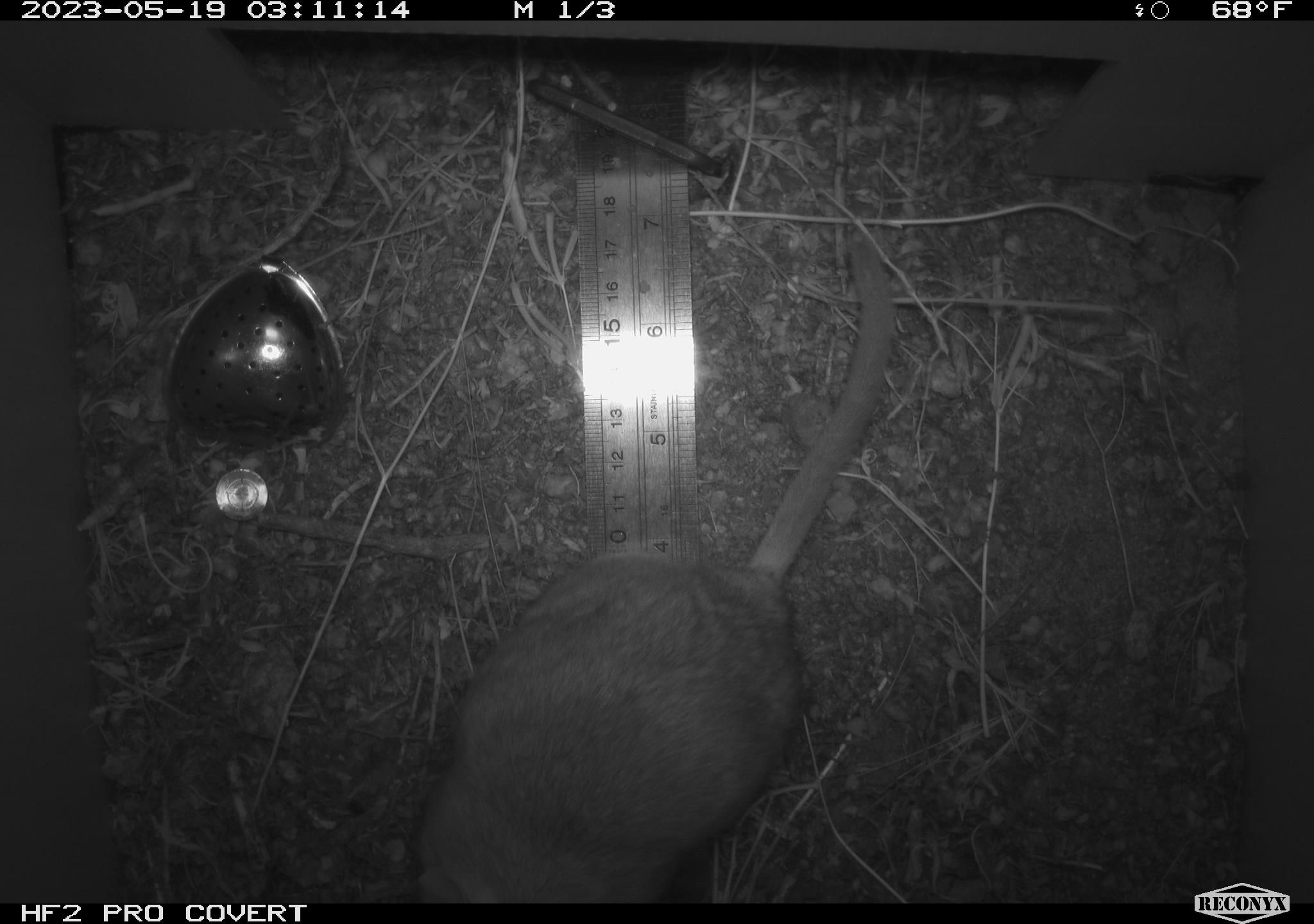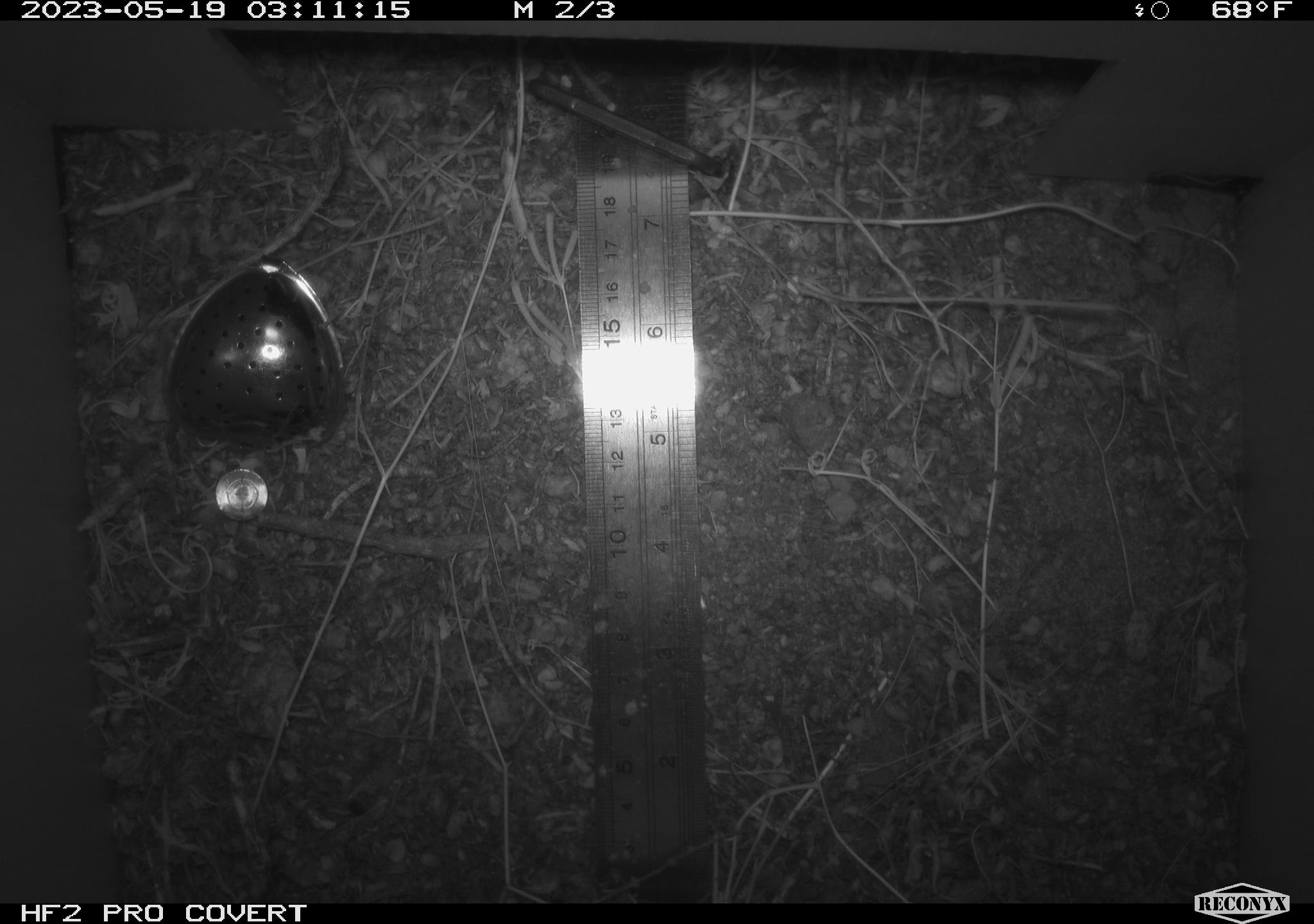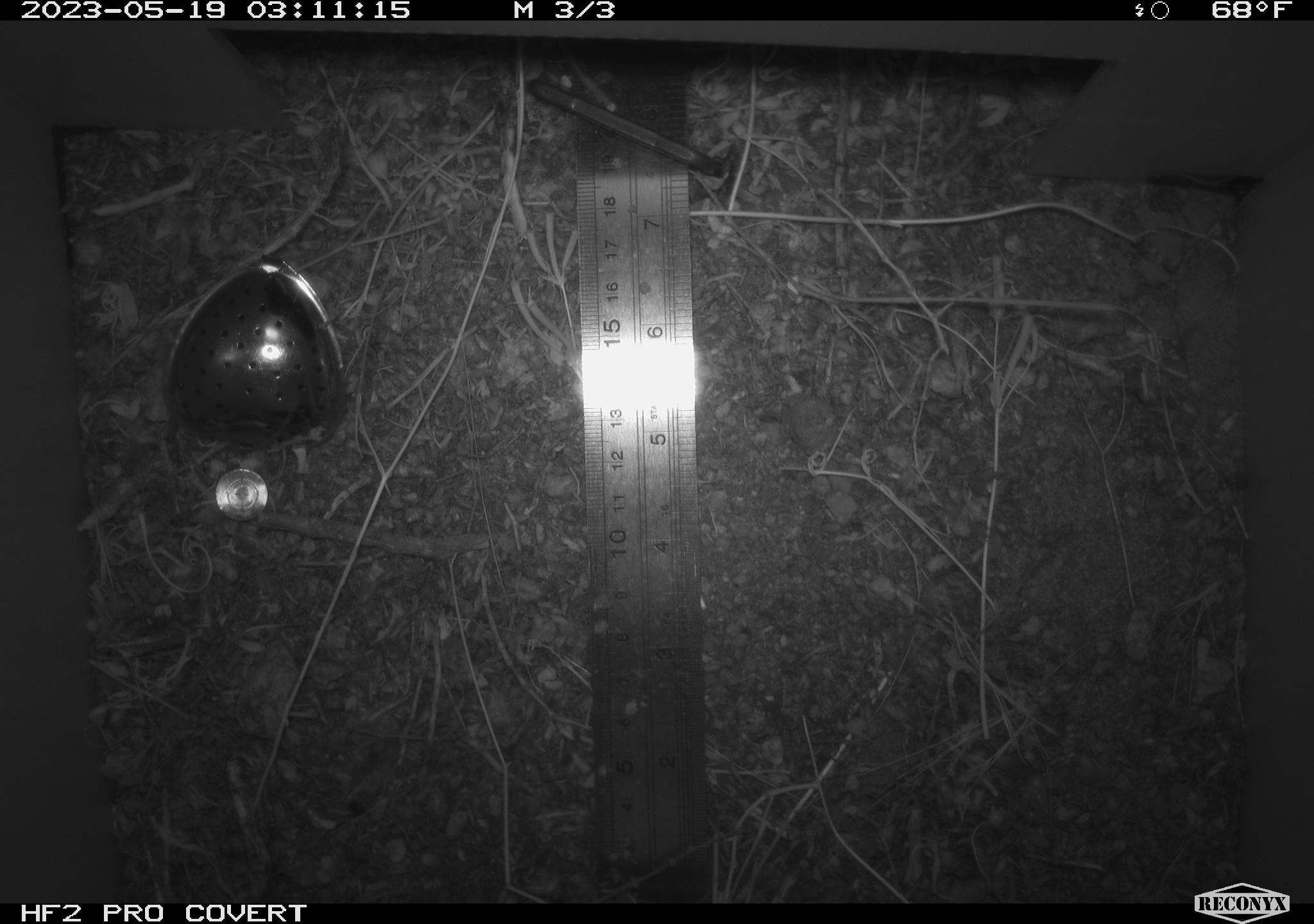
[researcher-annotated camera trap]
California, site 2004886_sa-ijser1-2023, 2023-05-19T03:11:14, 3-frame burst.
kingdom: Animalia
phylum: Chordata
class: Mammalia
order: Rodentia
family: Cricetidae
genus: Neotoma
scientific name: Neotoma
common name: pack rat or woodrat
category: neotoma species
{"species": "neotoma species (pack rat or woodrat) (Neotoma)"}